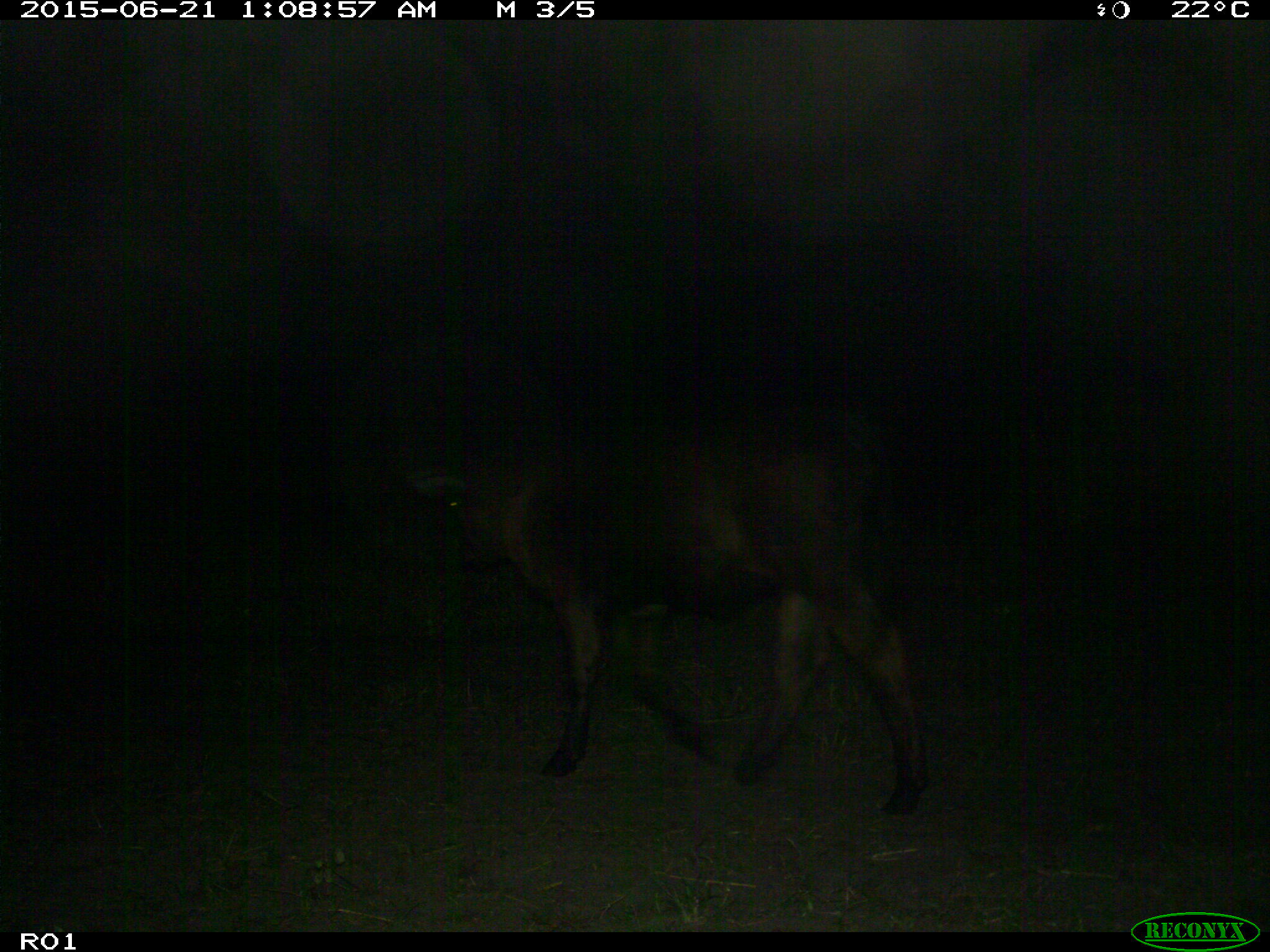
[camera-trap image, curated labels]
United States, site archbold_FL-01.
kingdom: Animalia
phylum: Chordata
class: Mammalia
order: Artiodactyla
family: Bovidae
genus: Bos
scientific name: Bos taurus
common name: domestic cow